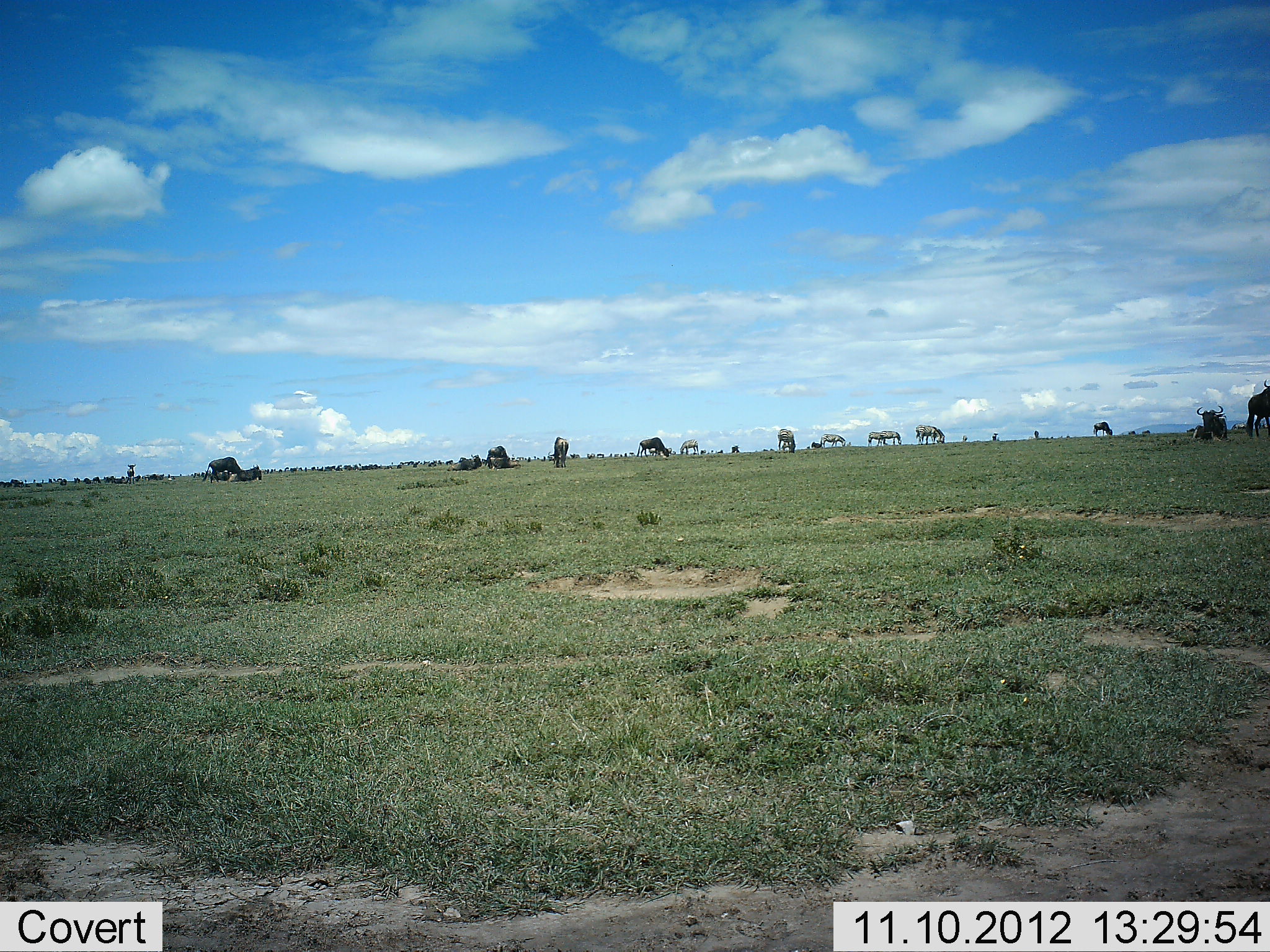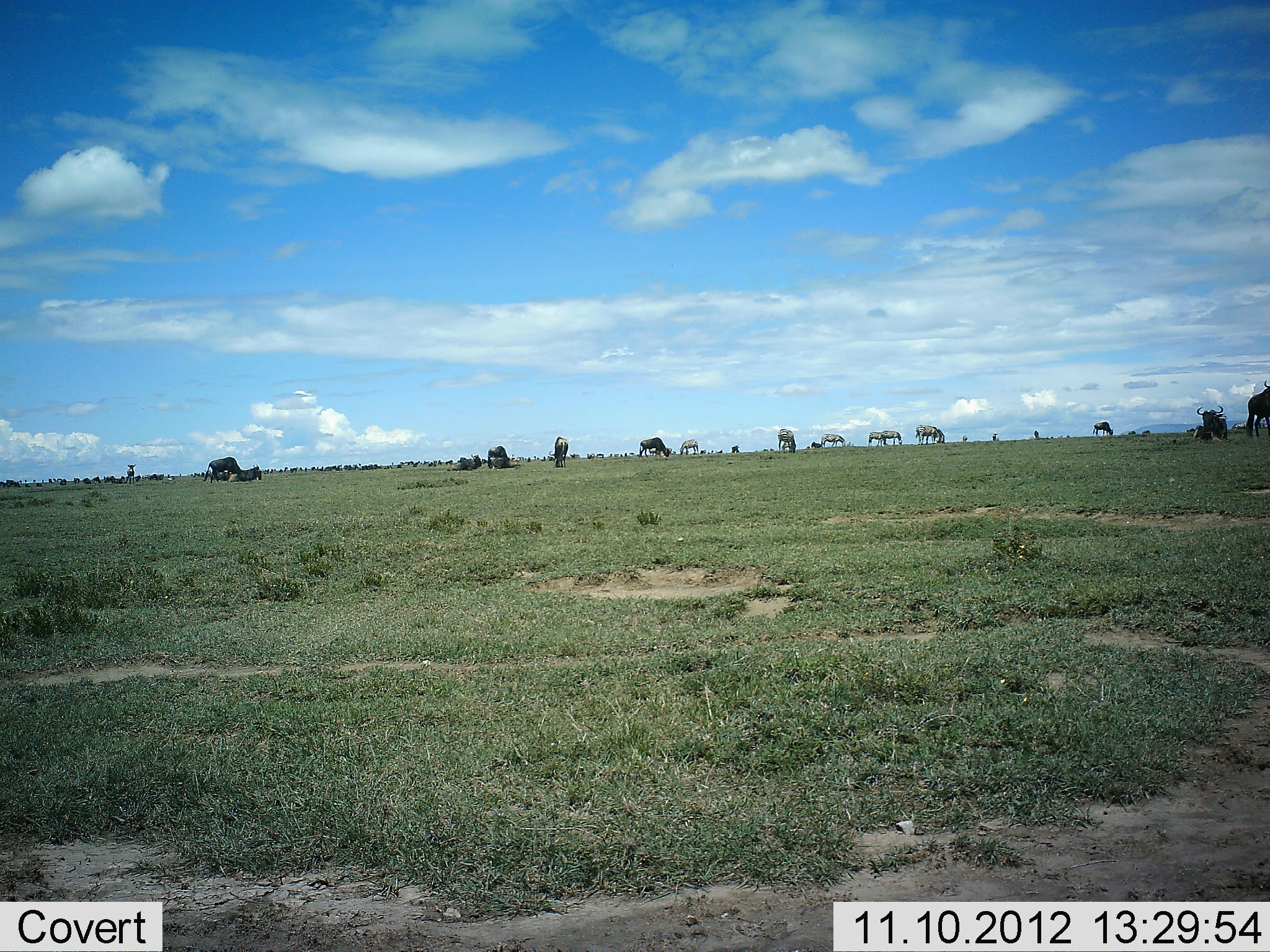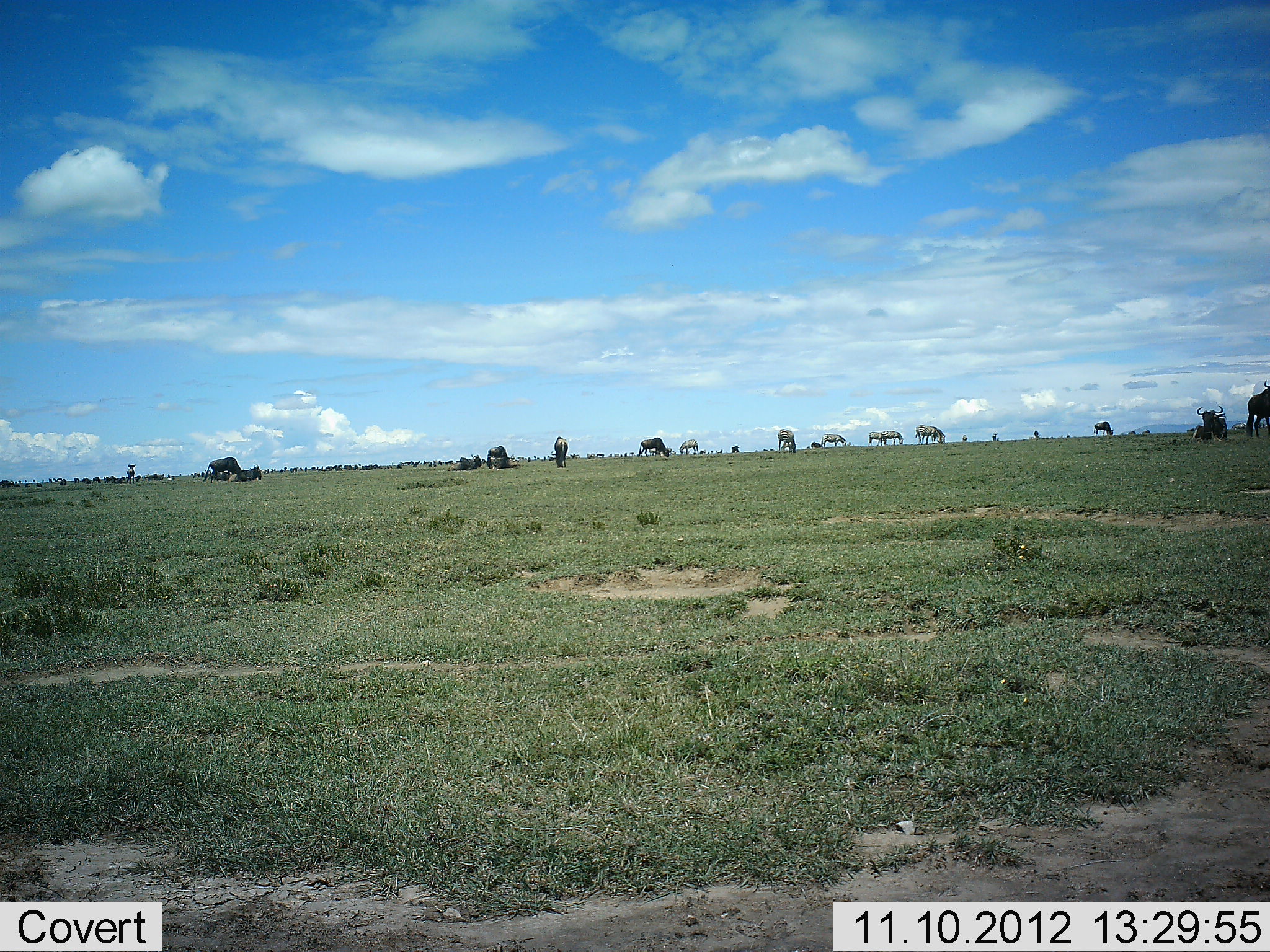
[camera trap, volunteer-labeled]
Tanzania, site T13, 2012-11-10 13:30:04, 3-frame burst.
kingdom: Animalia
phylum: Chordata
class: Mammalia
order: Artiodactyla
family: Bovidae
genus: Connochaetes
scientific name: Connochaetes taurinus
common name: blue wildebeest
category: wildebeest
Wildebeest (blue wildebeest) (Connochaetes taurinus), count 11-50. Behavior (volunteer vote fractions): standing 69%, resting 38%, moving 8%, interacting 15%. Young present (vote fraction): 0%. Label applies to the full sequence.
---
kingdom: Animalia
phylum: Chordata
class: Mammalia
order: Perissodactyla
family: Equidae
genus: Equus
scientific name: Equus quagga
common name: plains zebra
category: zebra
Zebra (plains zebra) (Equus quagga), count 6. Behavior (volunteer vote fractions): standing 55%, resting 0%, moving 9%, interacting 0%. Young present (vote fraction): 0%. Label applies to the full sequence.